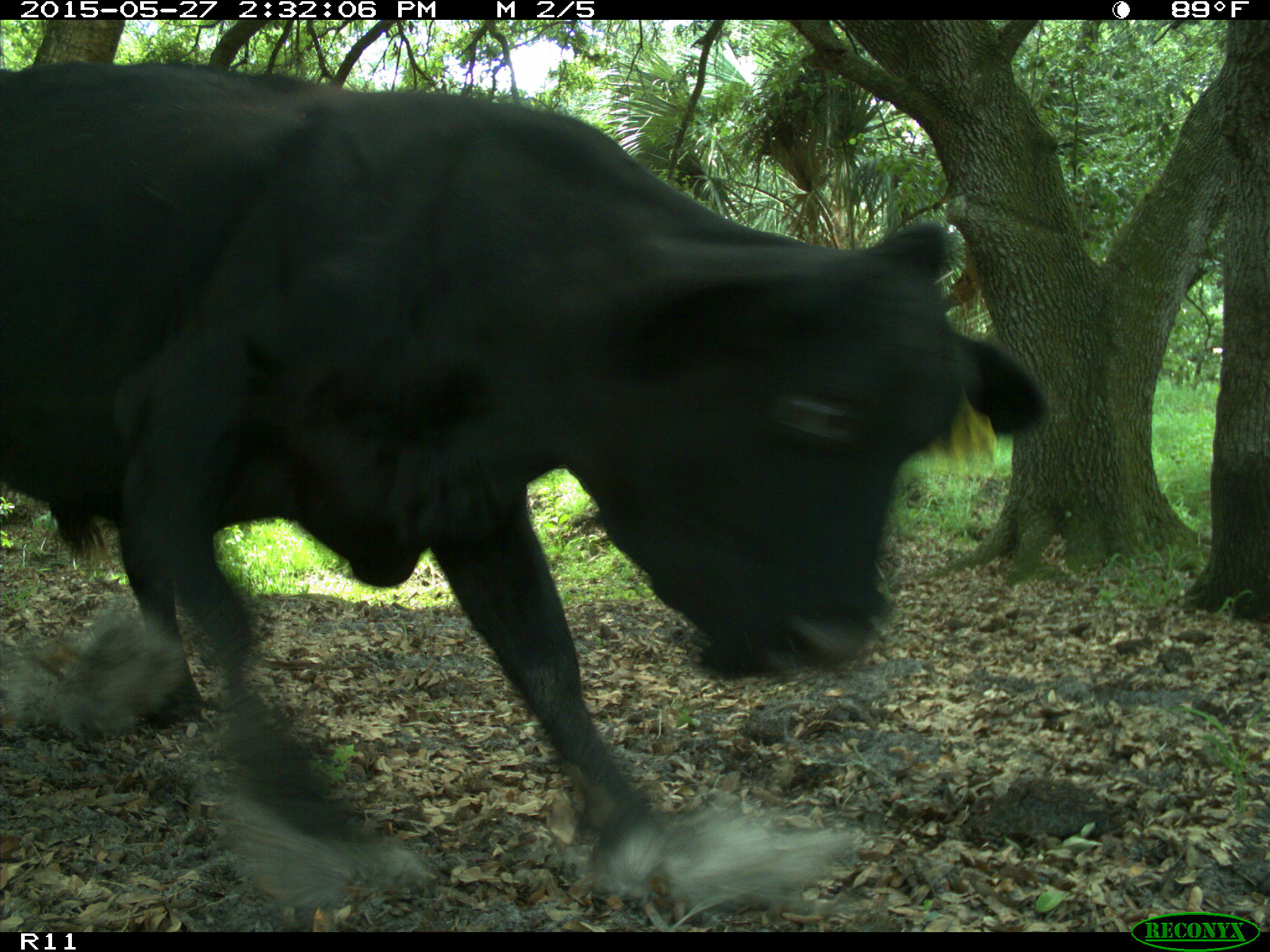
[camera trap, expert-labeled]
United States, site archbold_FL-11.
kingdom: Animalia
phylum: Chordata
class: Mammalia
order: Artiodactyla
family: Bovidae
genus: Bos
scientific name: Bos taurus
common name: domestic cow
Bos taurus (domestic cow).